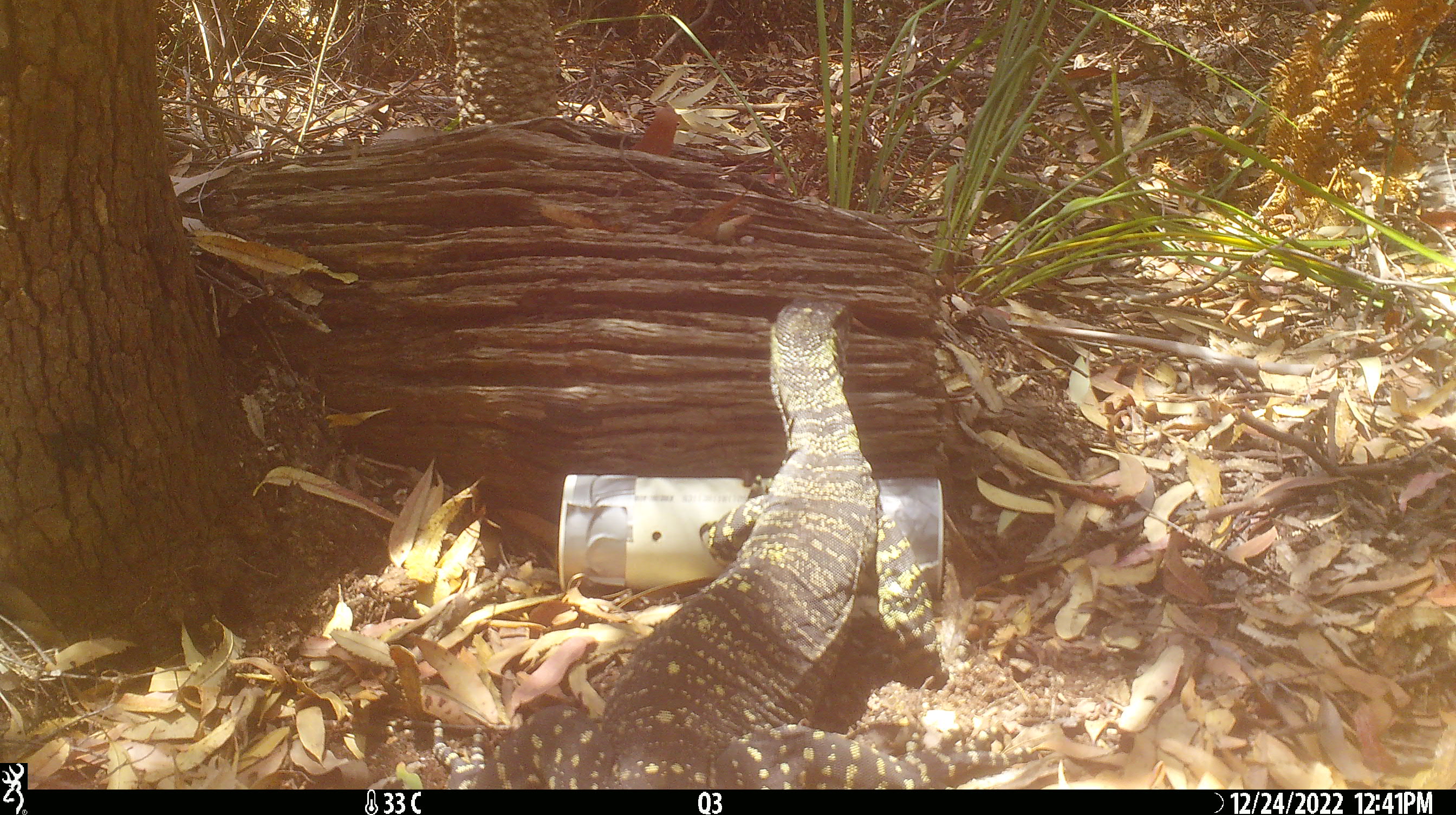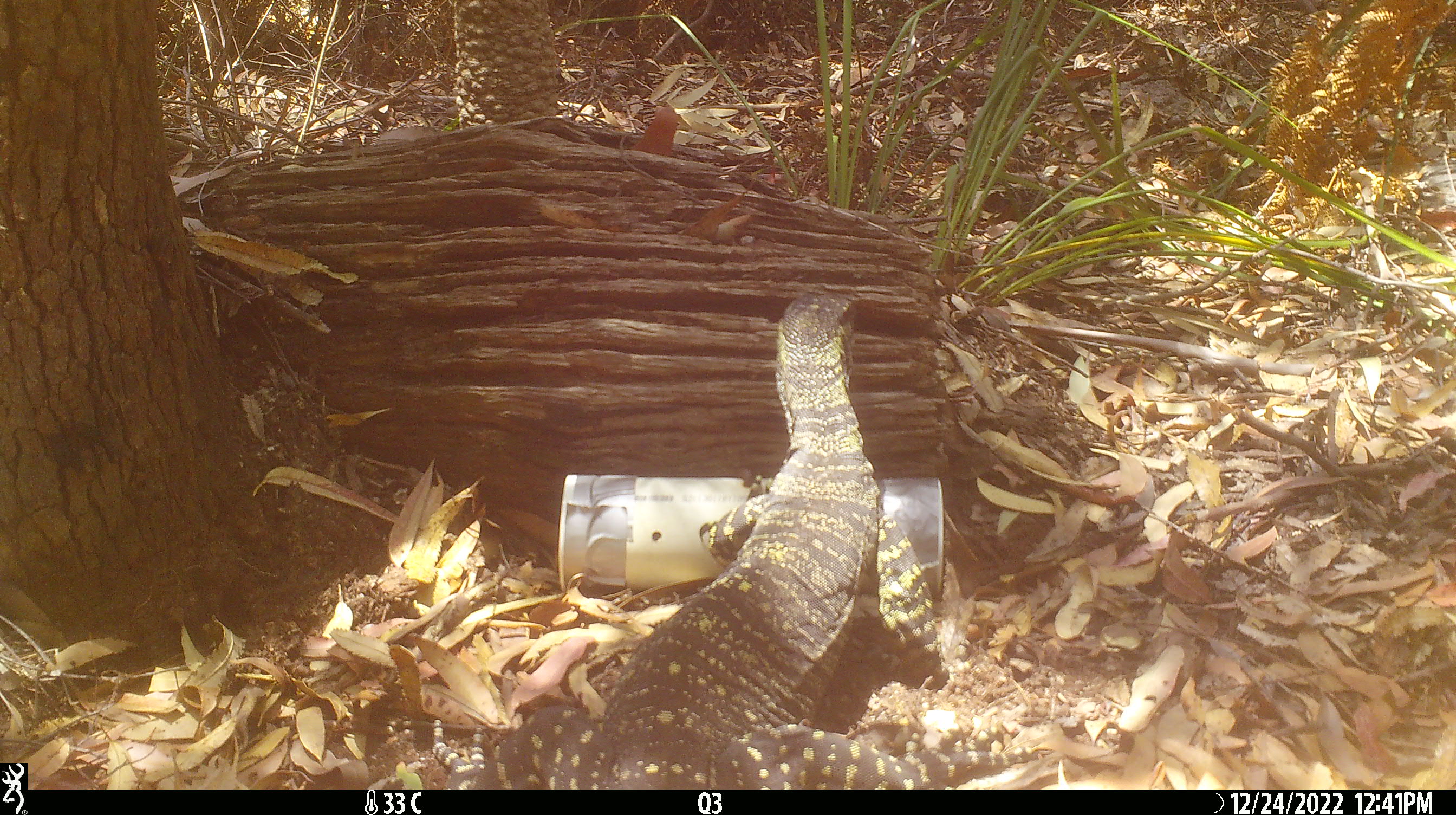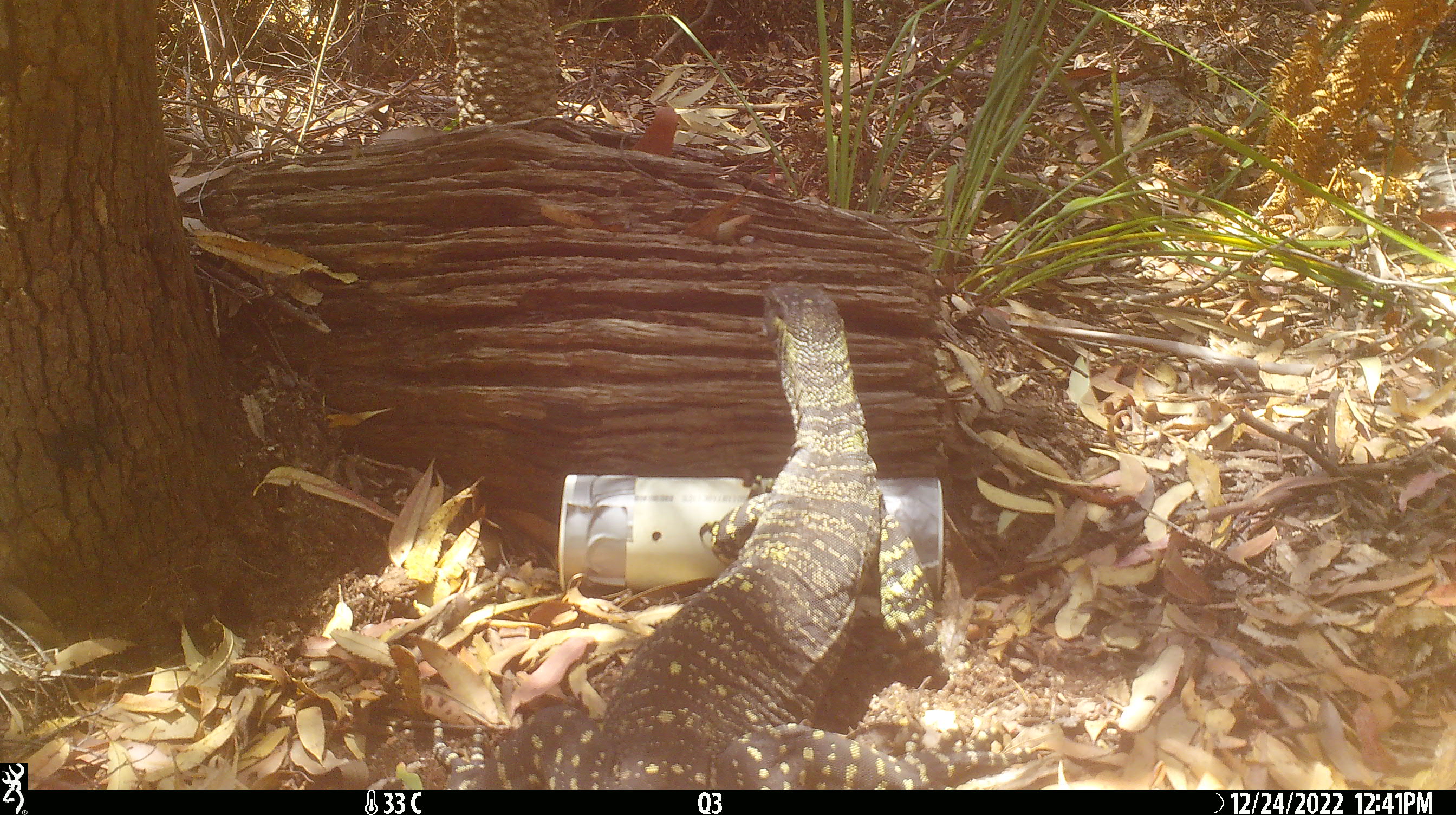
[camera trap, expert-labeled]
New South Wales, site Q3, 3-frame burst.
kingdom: Animalia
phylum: Chordata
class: Reptilia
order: Squamata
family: Varanidae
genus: Varanus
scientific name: Varanus varius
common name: lace monitor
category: goanna